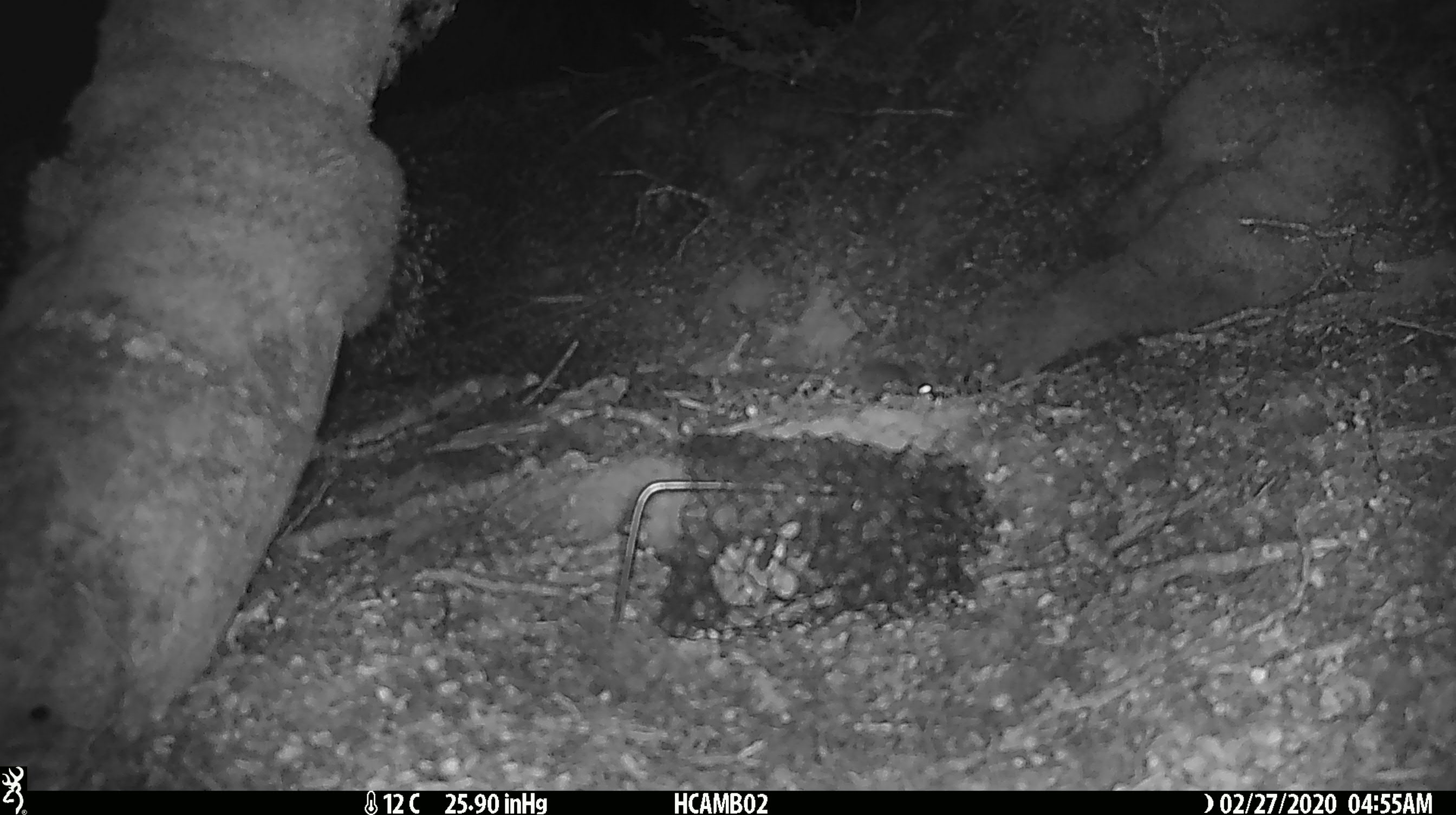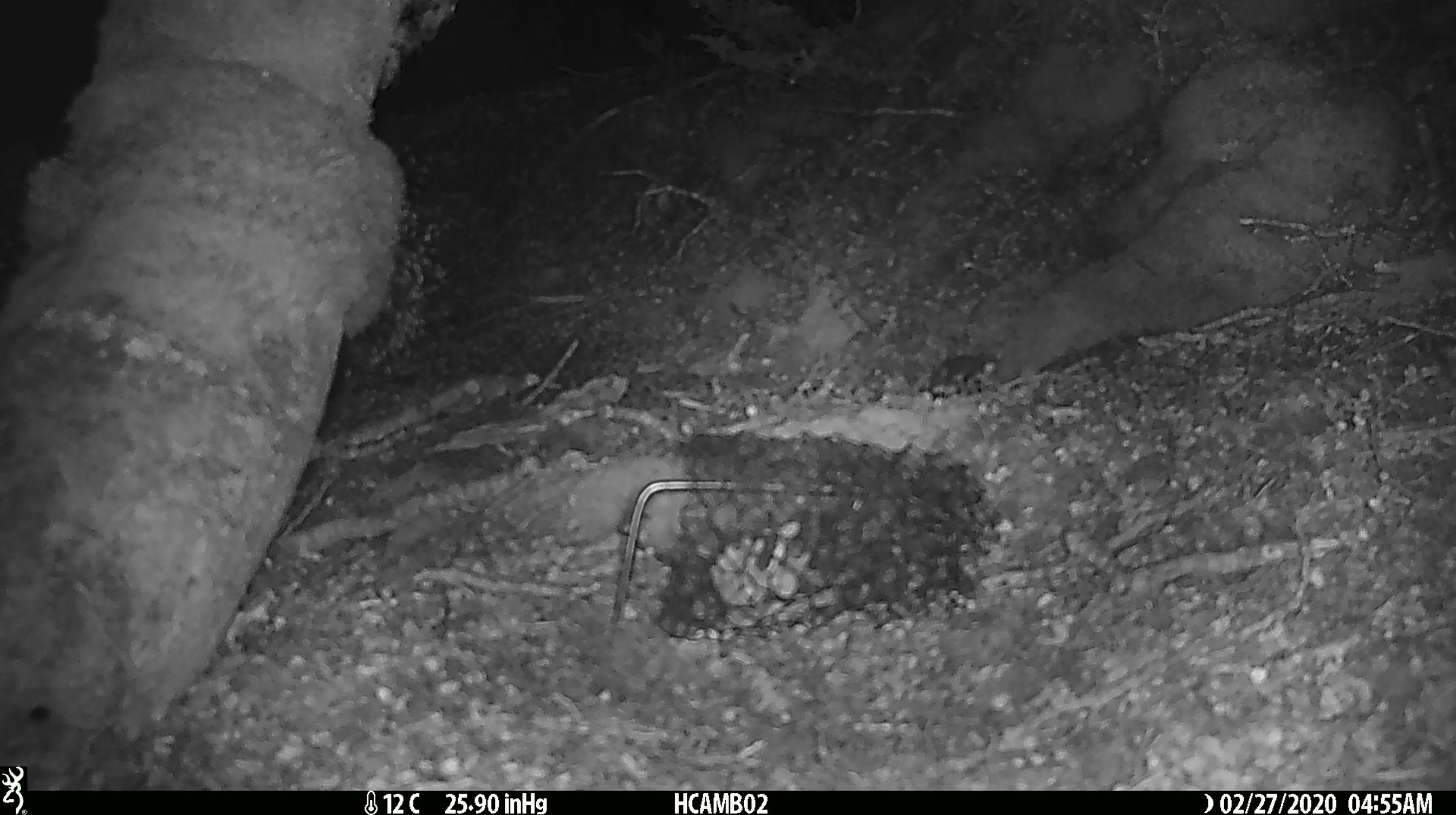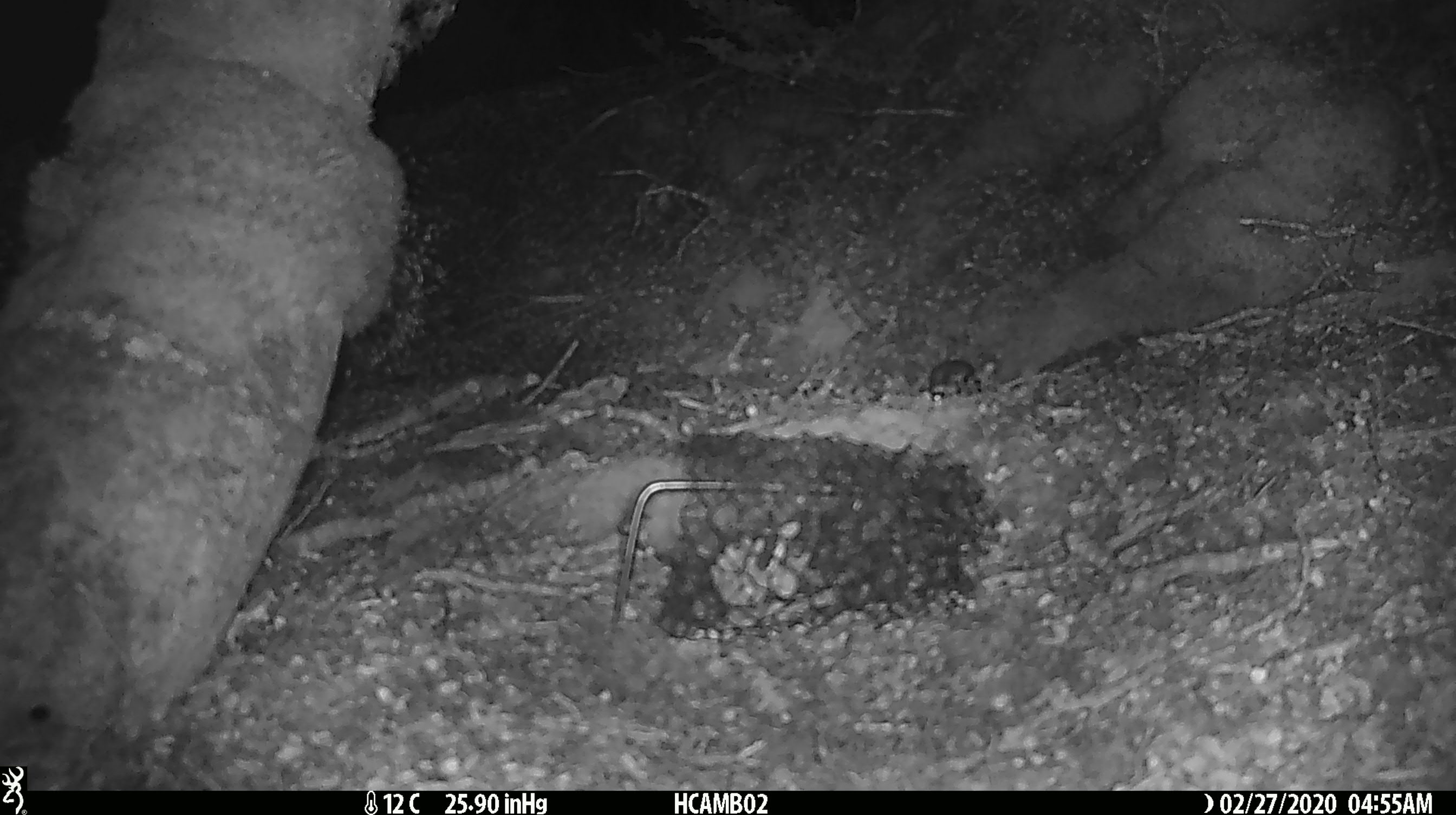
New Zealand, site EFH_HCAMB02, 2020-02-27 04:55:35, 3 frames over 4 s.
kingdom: Animalia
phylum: Chordata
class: Mammalia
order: Rodentia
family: Muridae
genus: Mus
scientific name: Mus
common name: mouse